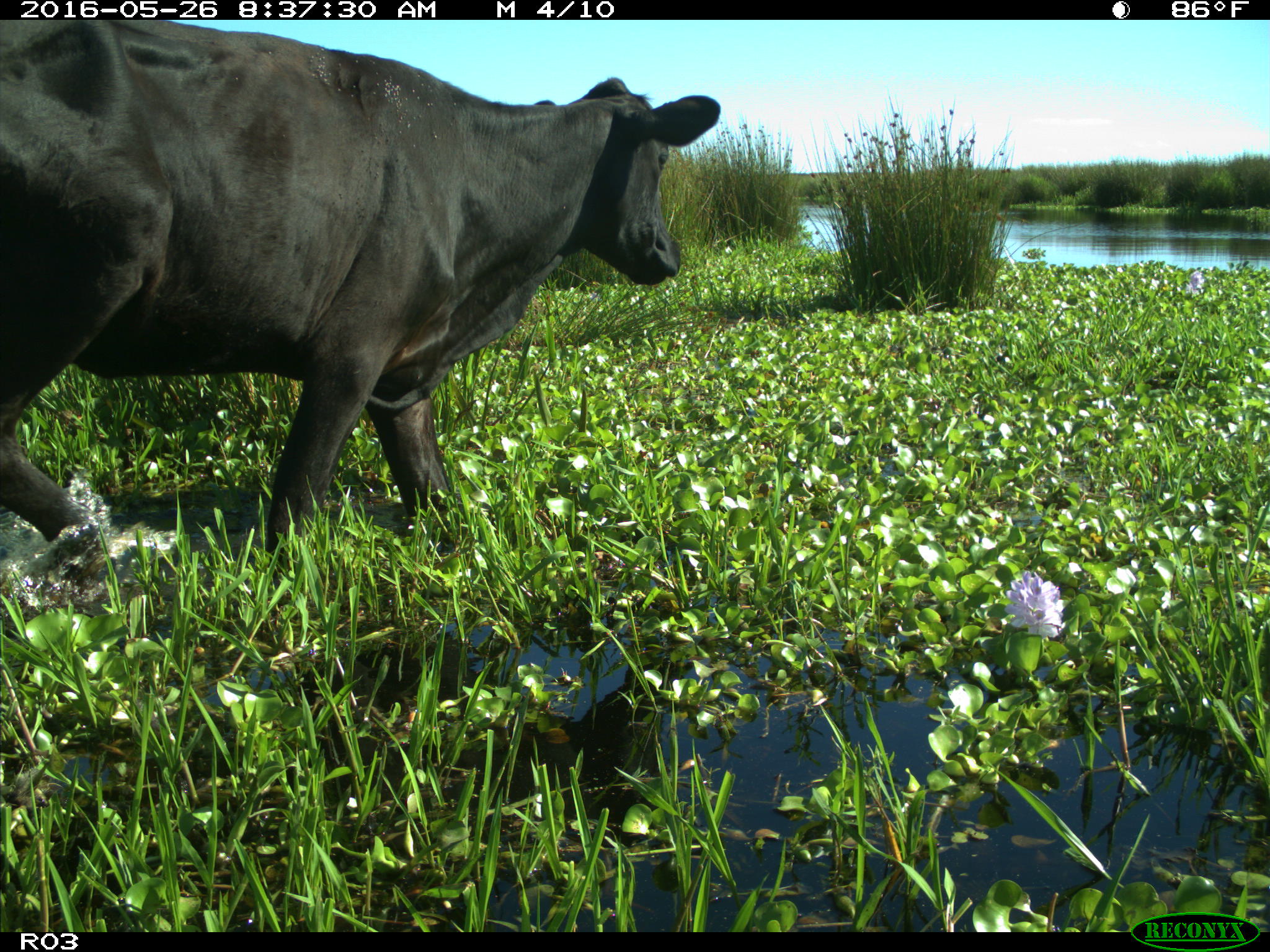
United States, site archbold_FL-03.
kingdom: Animalia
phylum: Chordata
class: Mammalia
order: Artiodactyla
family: Bovidae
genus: Bos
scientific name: Bos taurus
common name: domestic cow